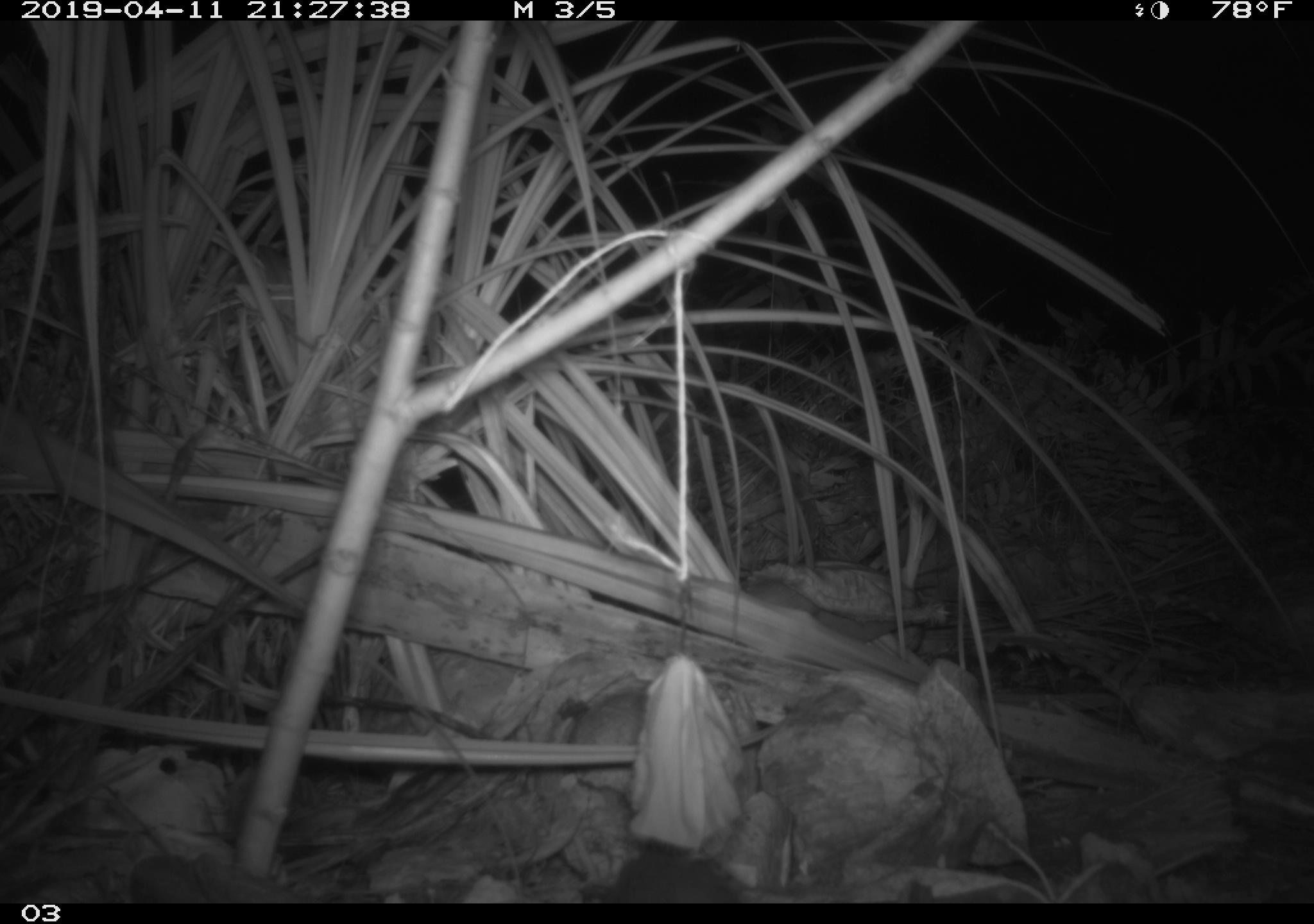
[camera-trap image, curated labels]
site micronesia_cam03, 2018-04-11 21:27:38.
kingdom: Animalia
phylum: Chordata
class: Mammalia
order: Rodentia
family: Muridae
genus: Rattus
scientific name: Rattus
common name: rat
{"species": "rat (Rattus)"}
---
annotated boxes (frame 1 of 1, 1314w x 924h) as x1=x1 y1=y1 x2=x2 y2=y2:
rat: x1=586 y1=844 x2=754 y2=902